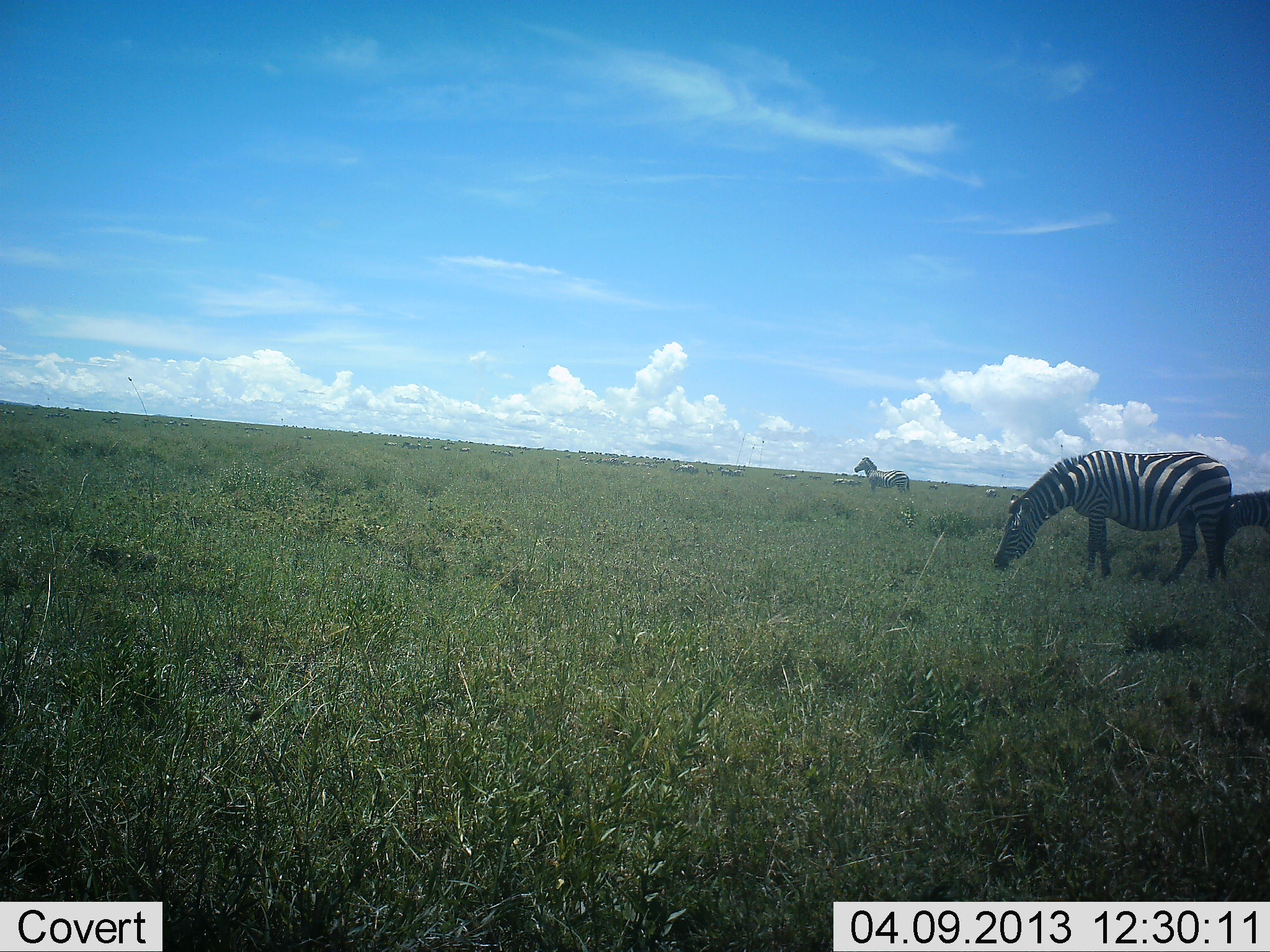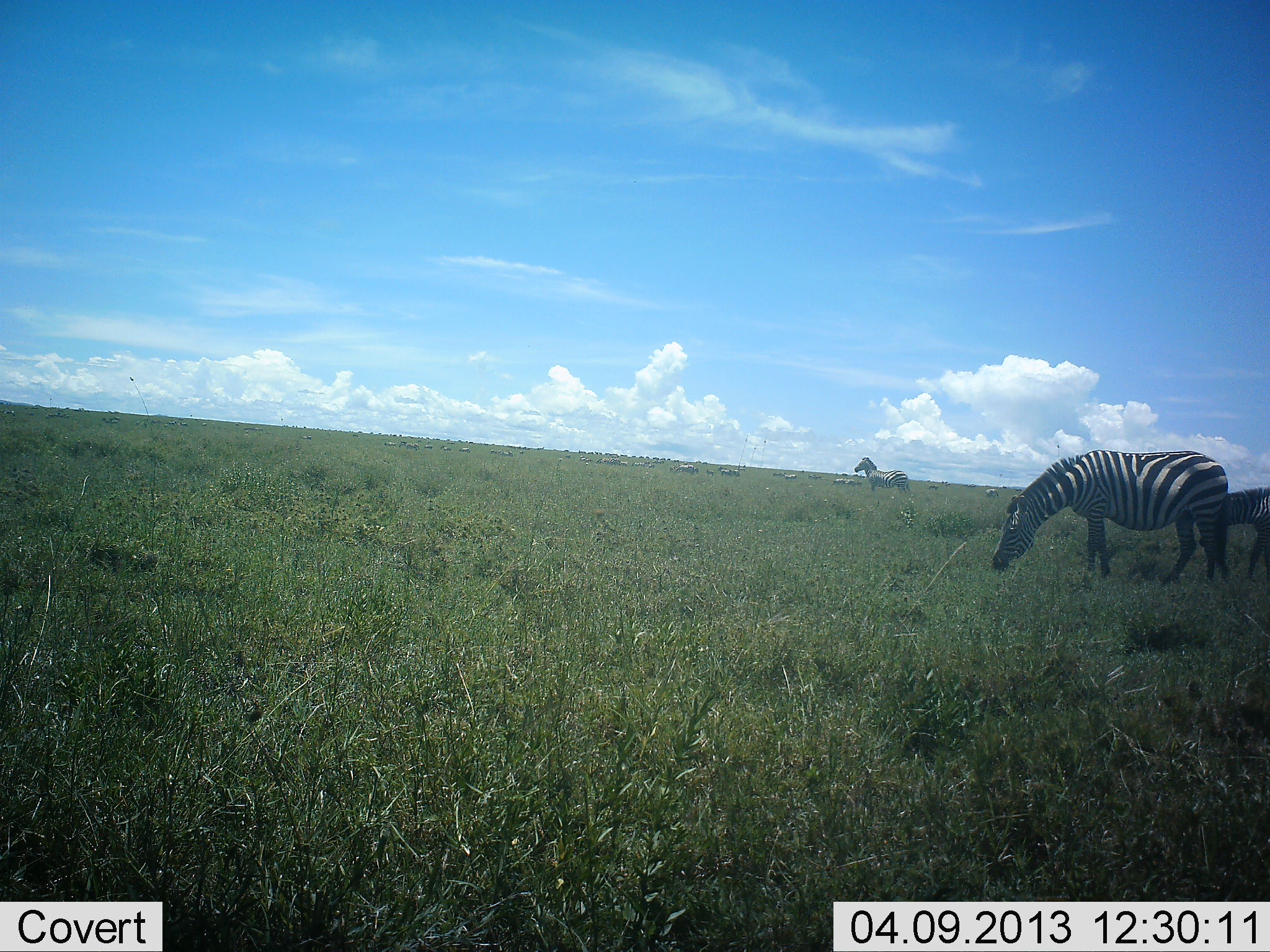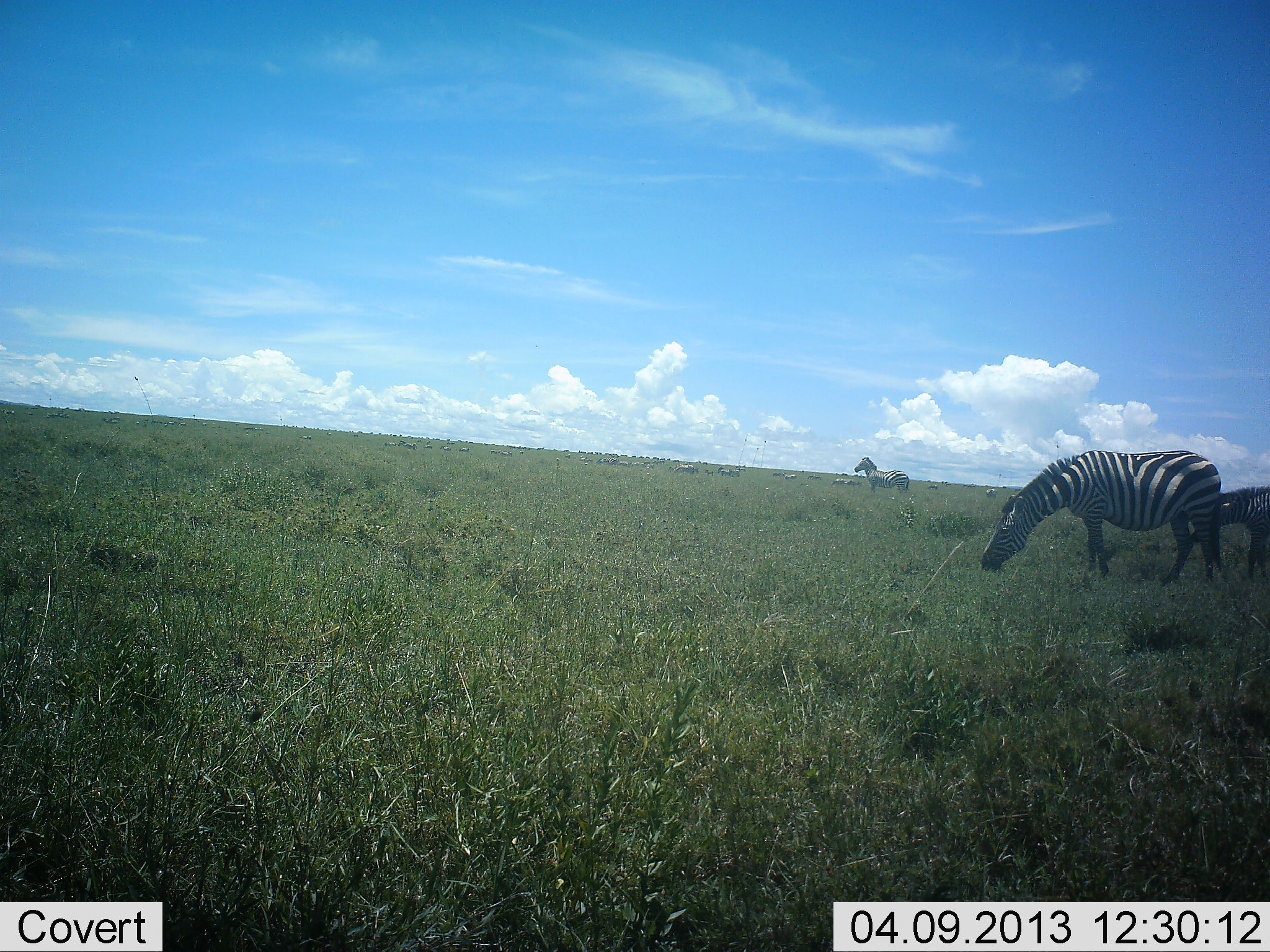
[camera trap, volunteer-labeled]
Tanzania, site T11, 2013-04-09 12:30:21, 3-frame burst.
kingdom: Animalia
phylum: Chordata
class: Mammalia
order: Perissodactyla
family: Equidae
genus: Equus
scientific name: Equus quagga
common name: plains zebra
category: zebra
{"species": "zebra (plains zebra) (Equus quagga)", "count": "3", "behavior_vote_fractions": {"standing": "56%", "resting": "0%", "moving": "16%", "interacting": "4%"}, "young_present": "20%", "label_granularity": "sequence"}